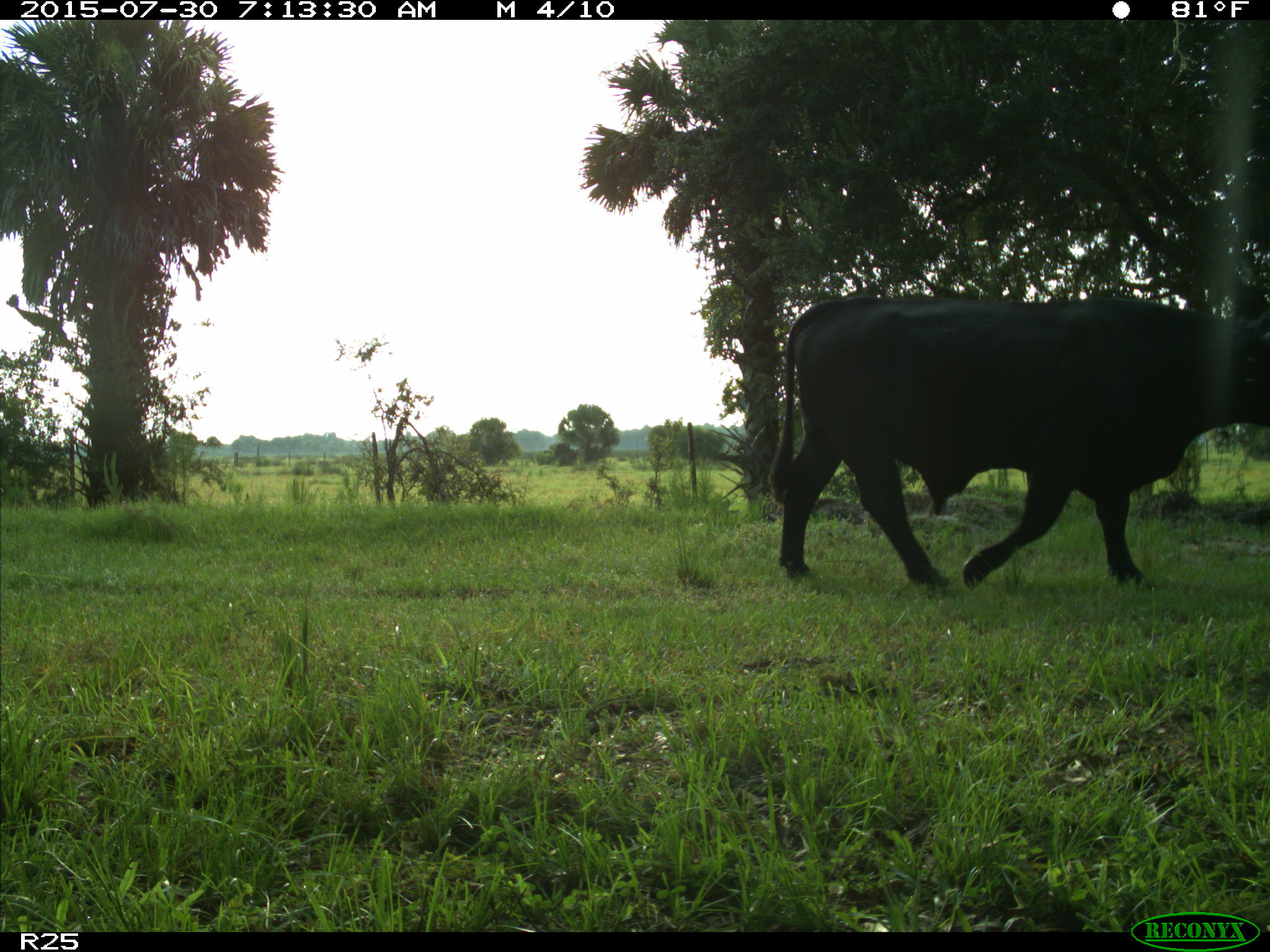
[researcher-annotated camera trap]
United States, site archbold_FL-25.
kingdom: Animalia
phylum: Chordata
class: Mammalia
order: Artiodactyla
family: Bovidae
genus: Bos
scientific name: Bos taurus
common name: domestic cow